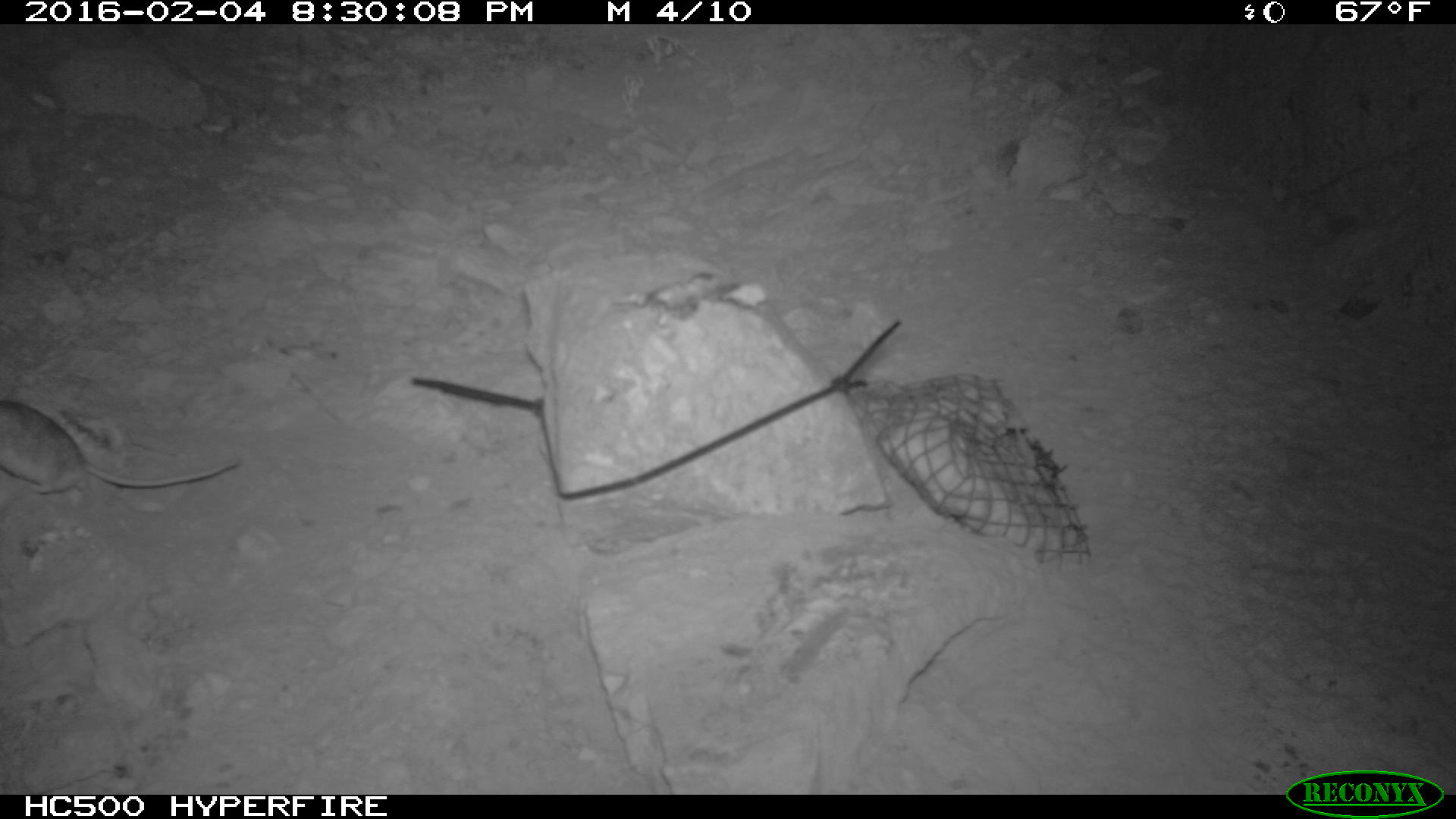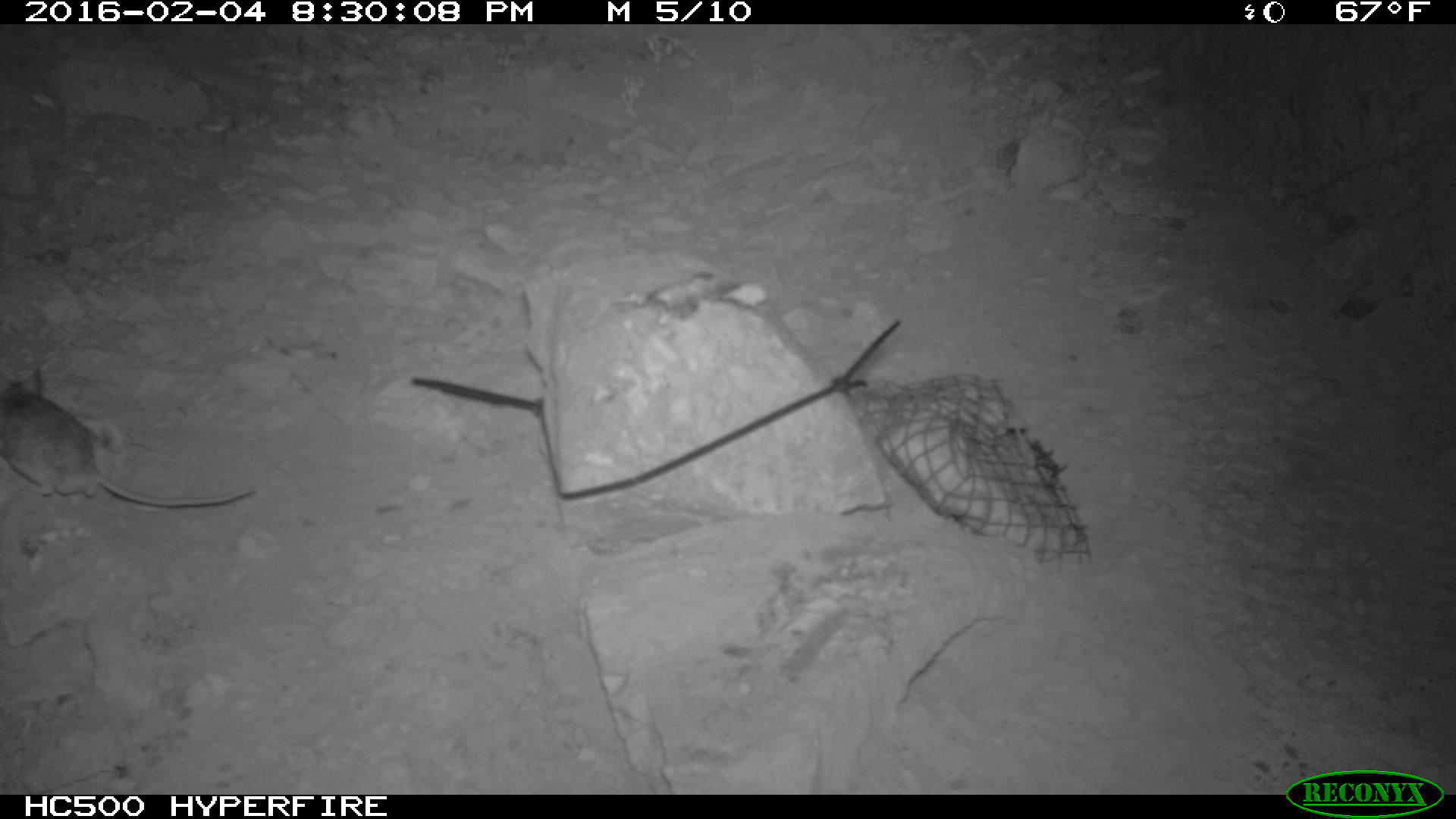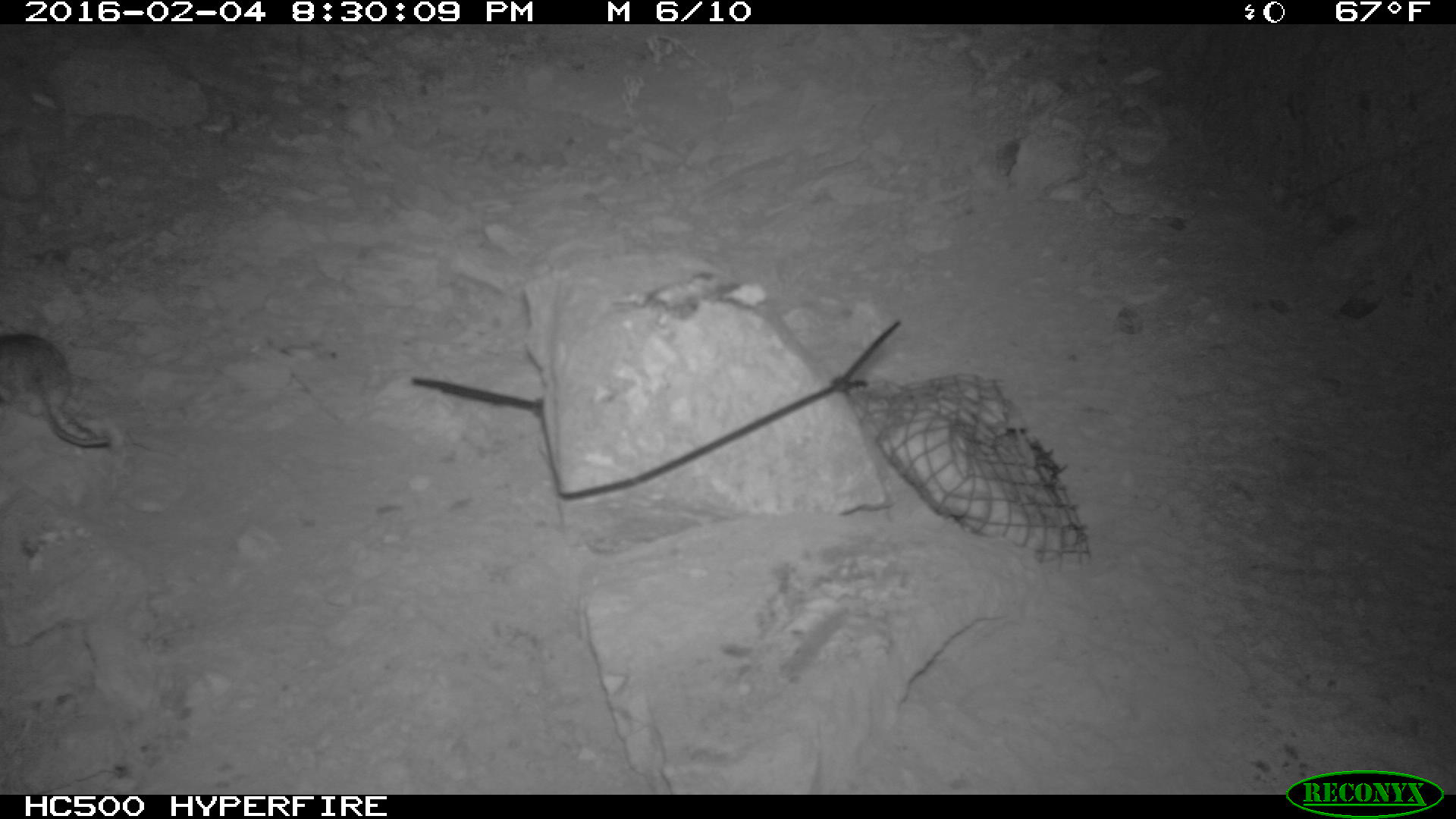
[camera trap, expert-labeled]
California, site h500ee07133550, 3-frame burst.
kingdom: Animalia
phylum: Chordata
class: Mammalia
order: Rodentia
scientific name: Rodentia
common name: rodent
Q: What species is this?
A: Rodent (Rodentia).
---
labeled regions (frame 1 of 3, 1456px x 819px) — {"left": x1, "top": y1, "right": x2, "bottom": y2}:
rodent: {"left": 0, "top": 399, "right": 241, "bottom": 495}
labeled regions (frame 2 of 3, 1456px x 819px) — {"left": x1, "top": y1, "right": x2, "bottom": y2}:
rodent: {"left": 0, "top": 368, "right": 253, "bottom": 506}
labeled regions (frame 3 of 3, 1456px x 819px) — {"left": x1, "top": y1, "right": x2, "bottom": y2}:
rodent: {"left": 0, "top": 333, "right": 115, "bottom": 450}